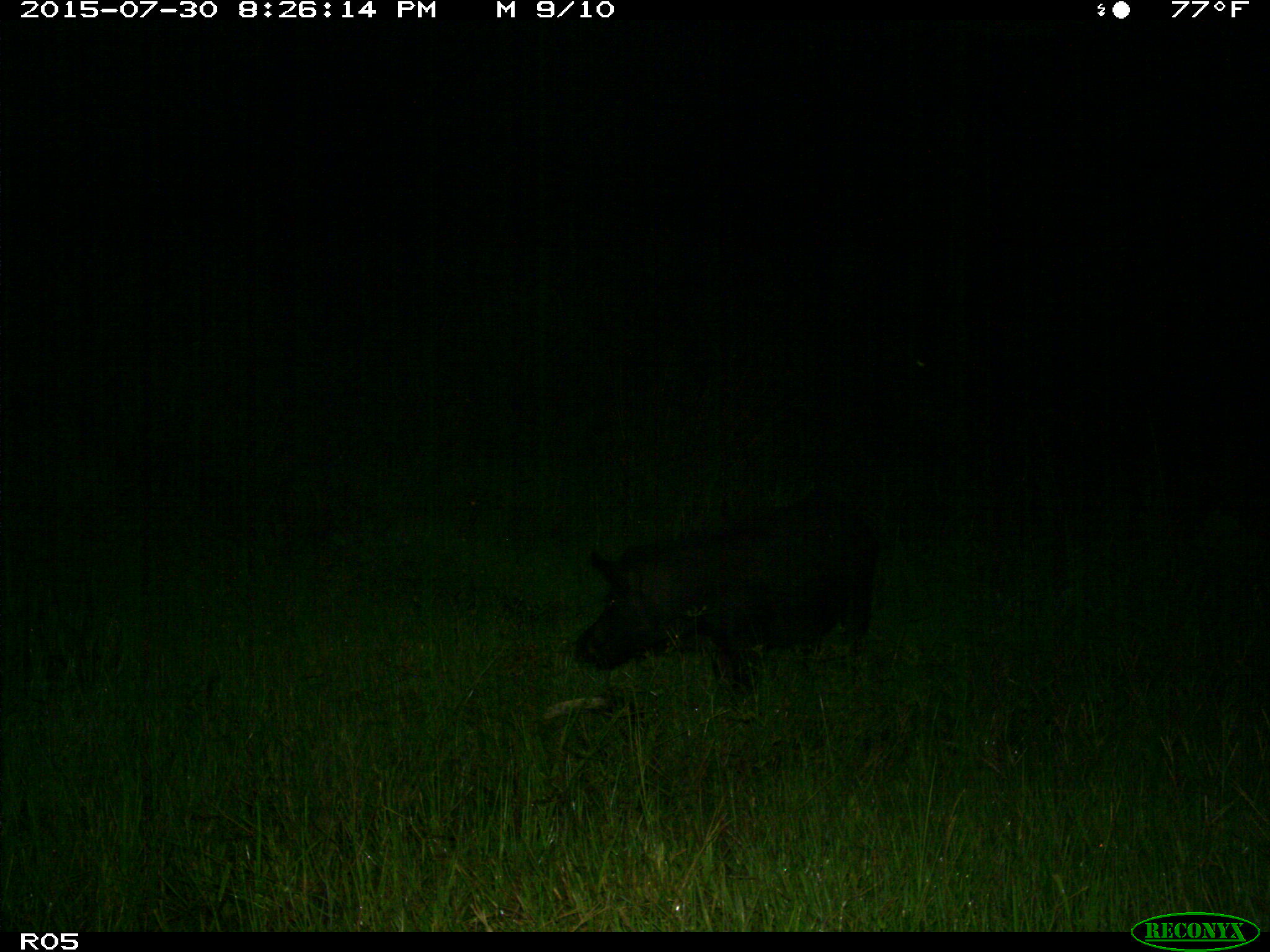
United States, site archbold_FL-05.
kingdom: Animalia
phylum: Chordata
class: Mammalia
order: Artiodactyla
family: Suidae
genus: Sus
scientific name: Sus scrofa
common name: wild boar